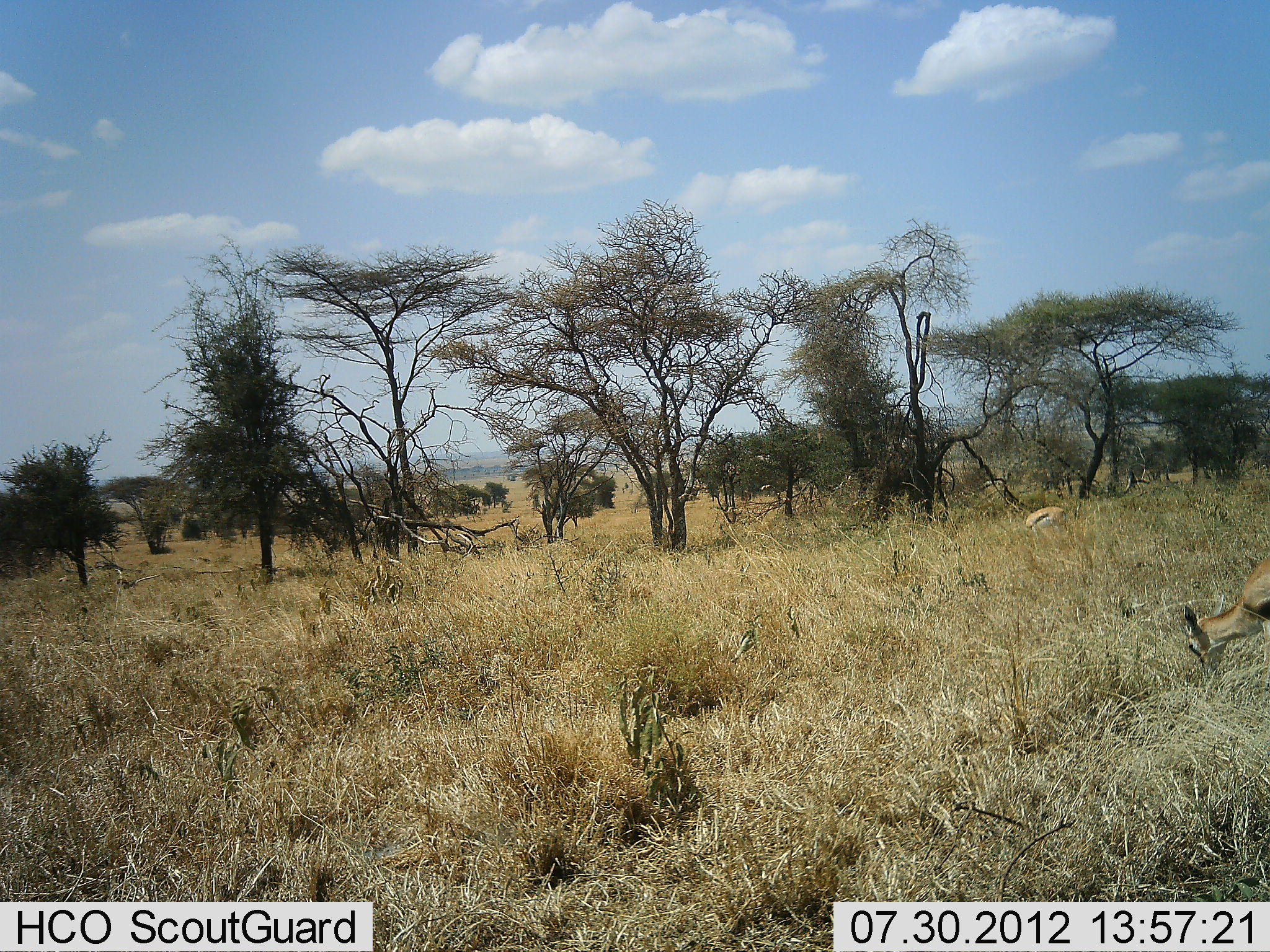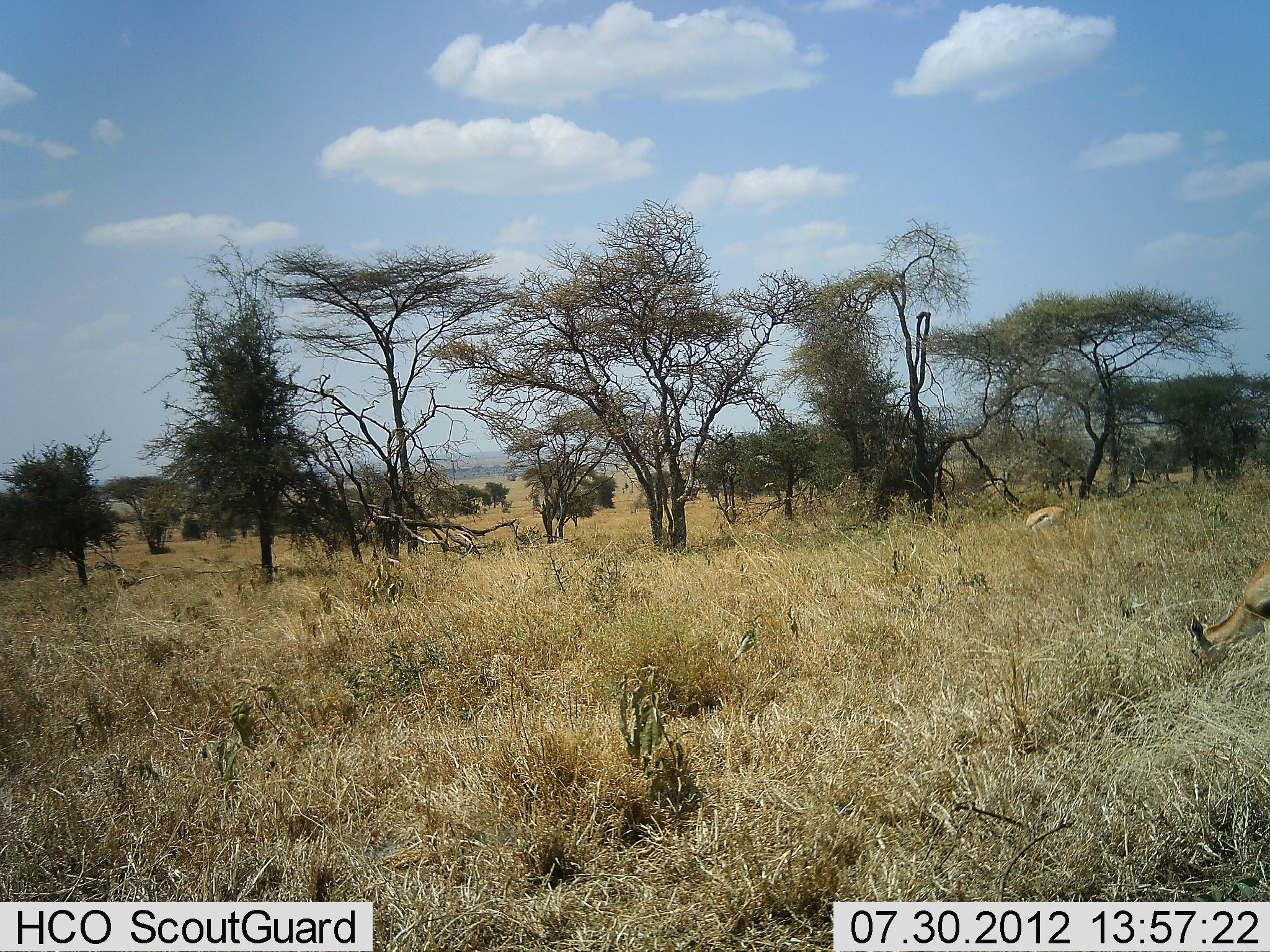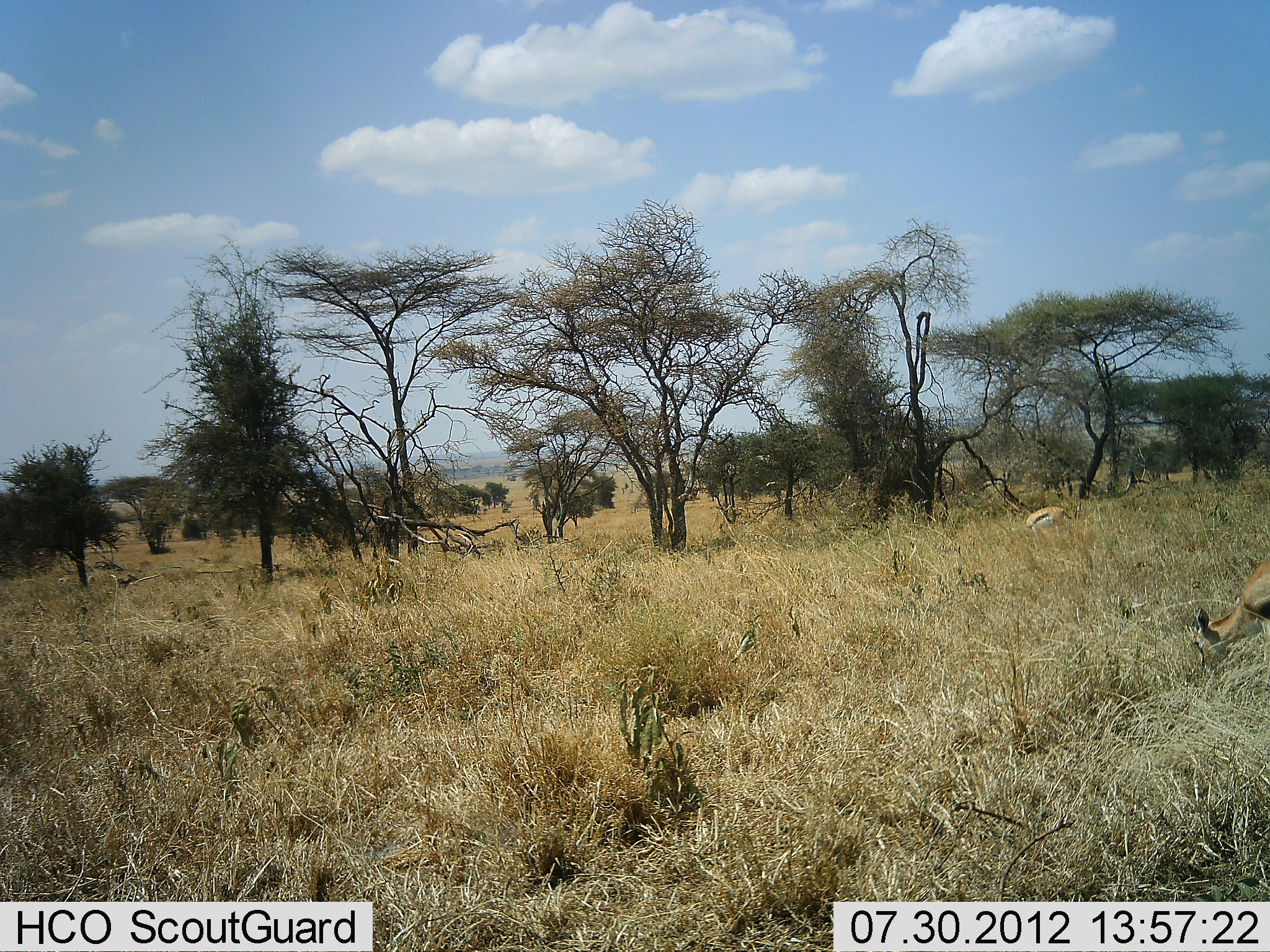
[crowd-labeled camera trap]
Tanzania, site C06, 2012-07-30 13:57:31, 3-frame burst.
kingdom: Animalia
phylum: Chordata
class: Mammalia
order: Artiodactyla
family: Bovidae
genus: Eudorcas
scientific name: Eudorcas thomsonii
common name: thomson's gazelle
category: gazellethomsons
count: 2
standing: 42%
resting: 0%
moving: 8%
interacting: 0%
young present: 0%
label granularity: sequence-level